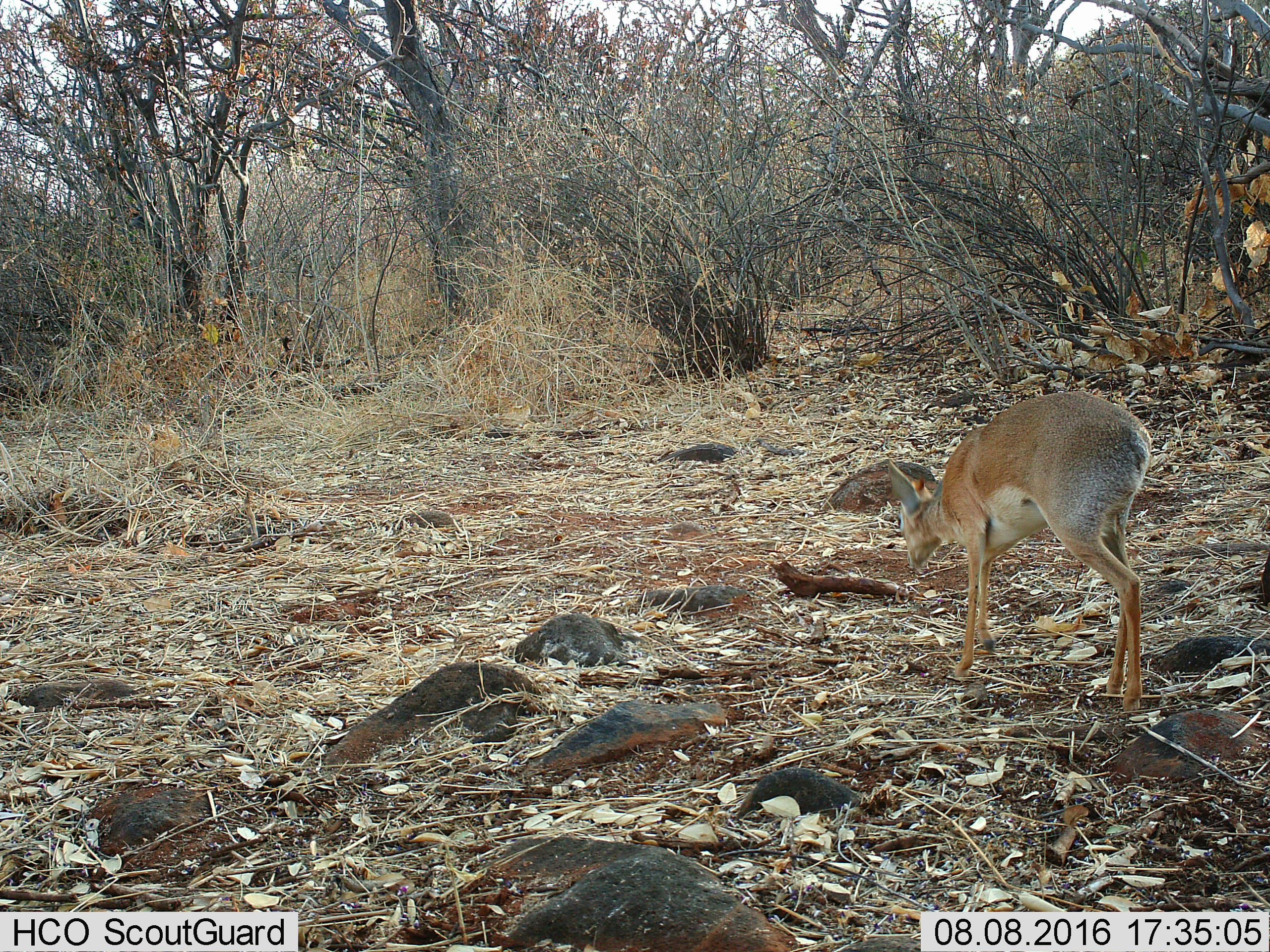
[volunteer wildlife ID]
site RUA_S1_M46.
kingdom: Animalia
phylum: Chordata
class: Mammalia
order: Artiodactyla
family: Bovidae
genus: Madoqua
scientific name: Madoqua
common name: dik-dik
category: dikdik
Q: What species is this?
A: Dikdik (dik-dik) (Madoqua).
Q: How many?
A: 1.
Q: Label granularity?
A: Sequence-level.